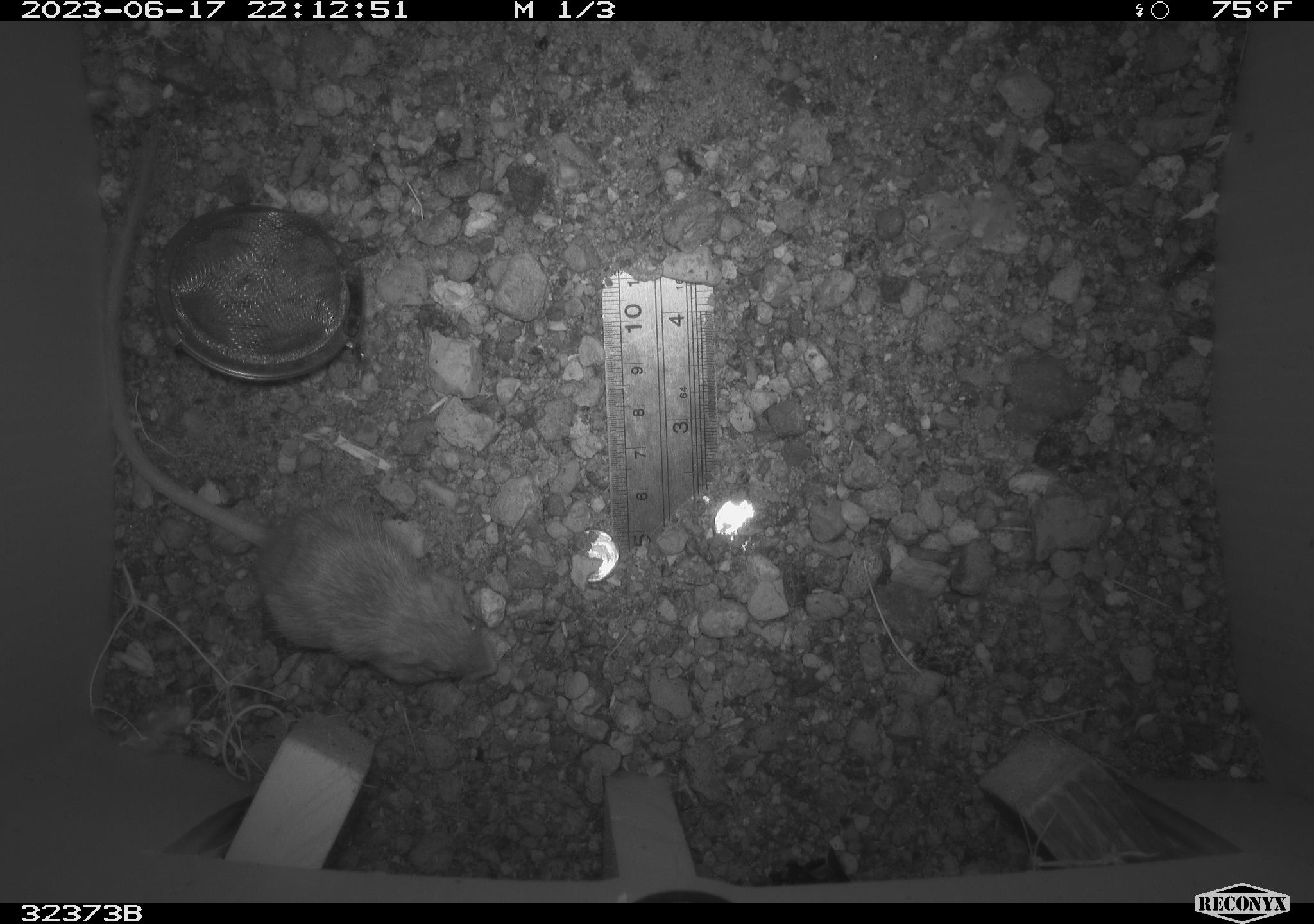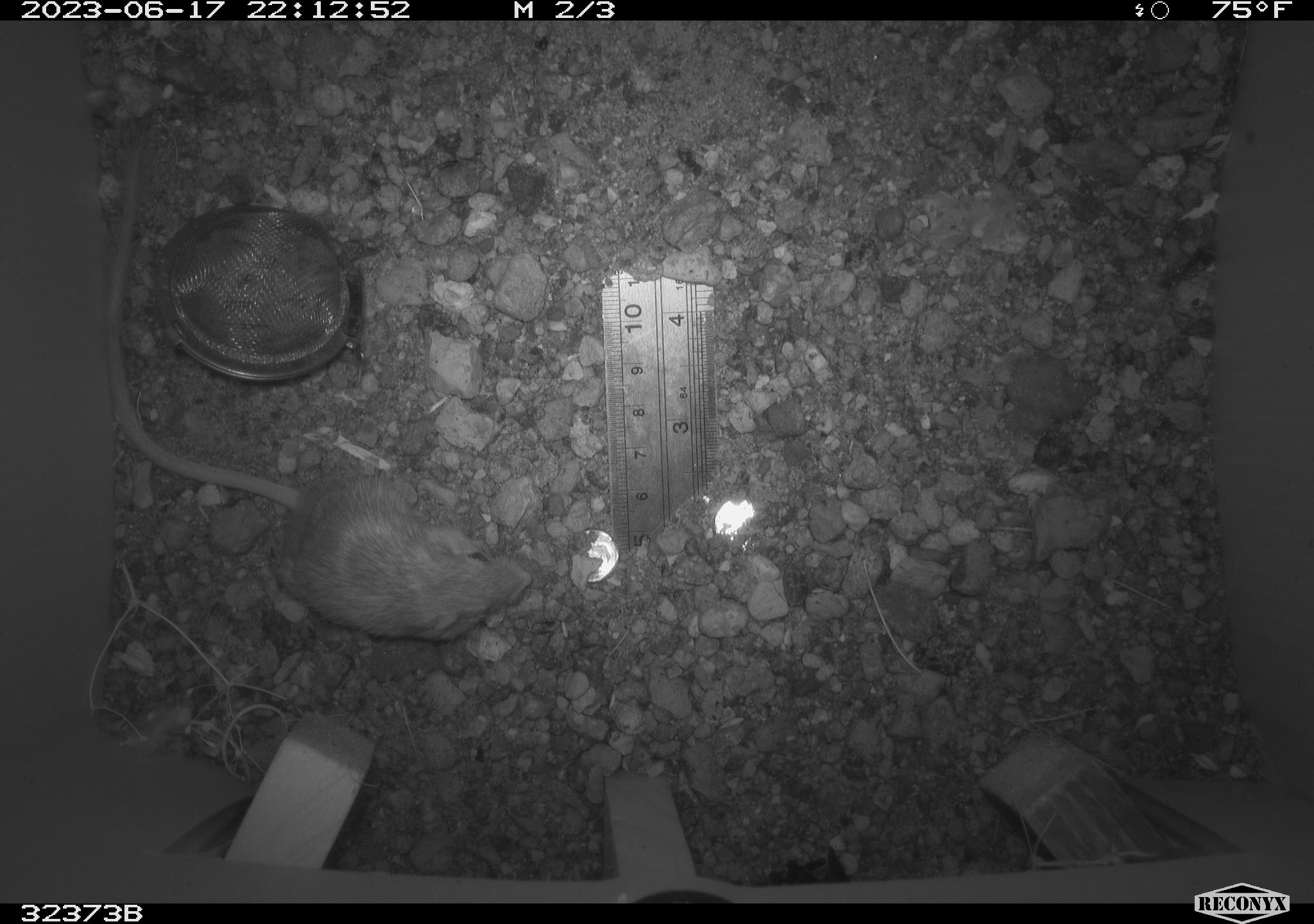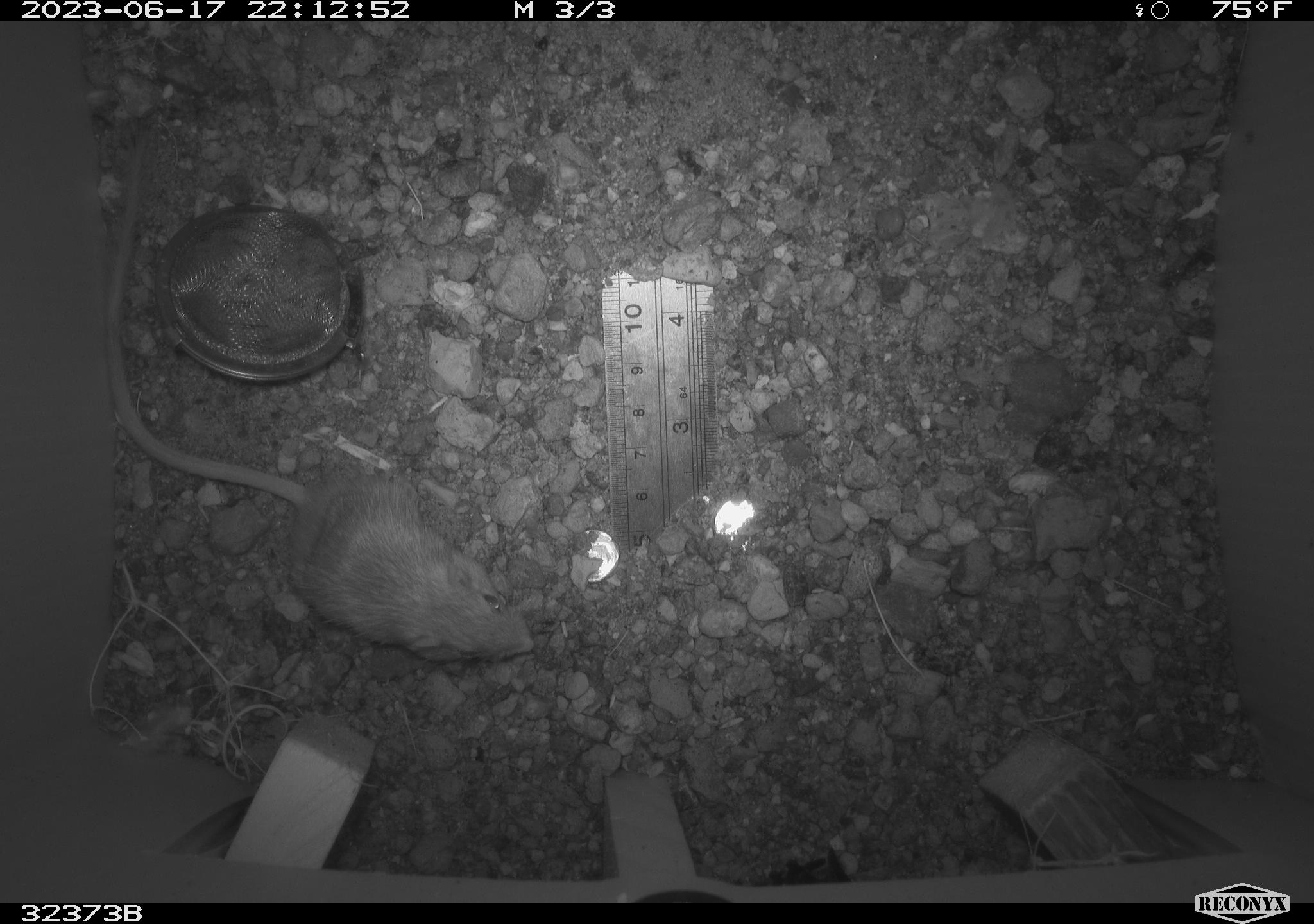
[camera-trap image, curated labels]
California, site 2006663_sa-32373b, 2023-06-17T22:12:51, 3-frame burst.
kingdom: Animalia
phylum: Chordata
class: Mammalia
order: Rodentia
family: Heteromyidae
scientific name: Heteromyidae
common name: kangaroo rats and pocket mice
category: heteromyidae family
Heteromyidae family (kangaroo rats and pocket mice) (Heteromyidae).